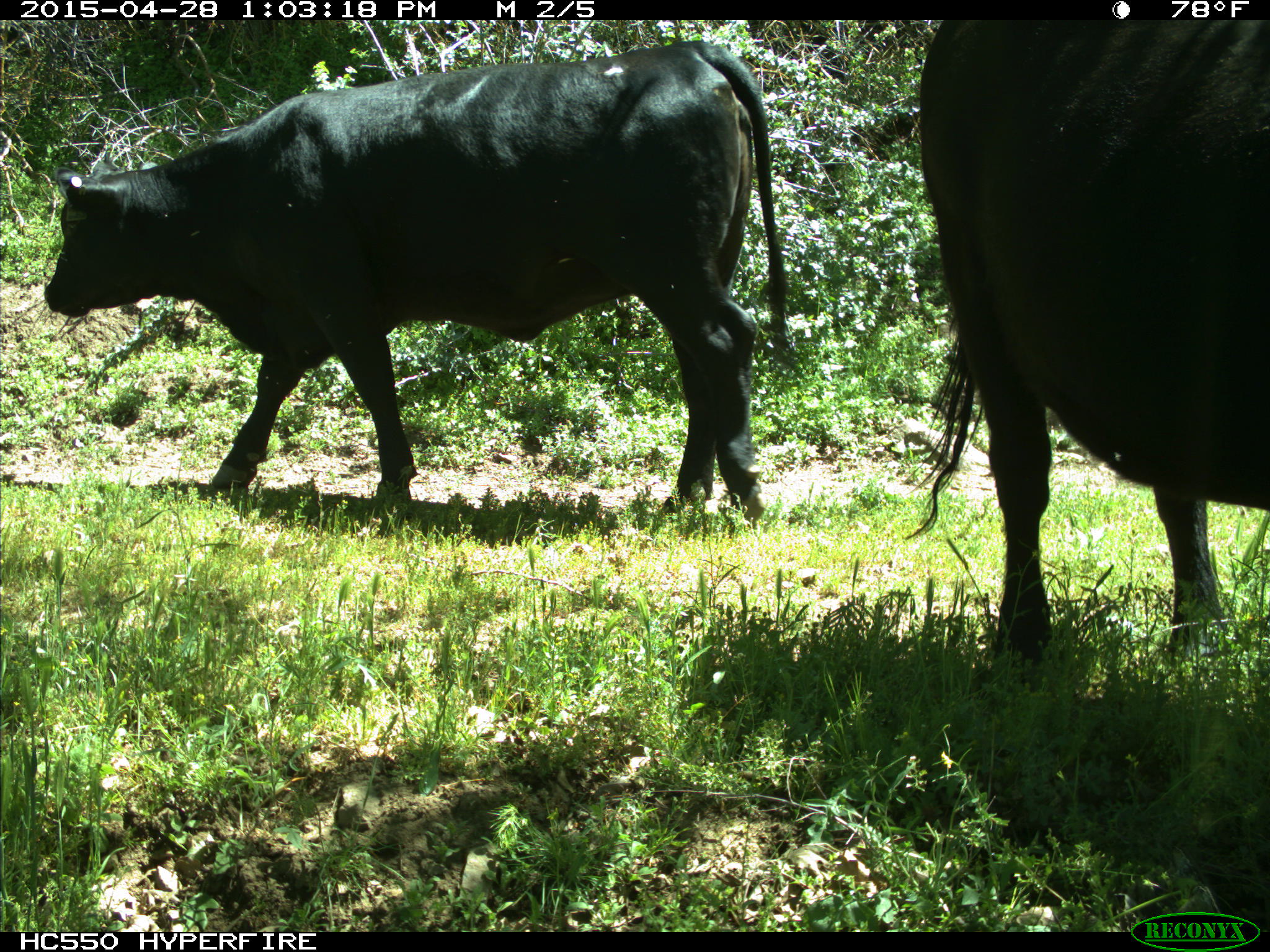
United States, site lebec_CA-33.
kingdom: Animalia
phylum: Chordata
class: Mammalia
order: Artiodactyla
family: Bovidae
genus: Bos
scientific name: Bos taurus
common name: domestic cow